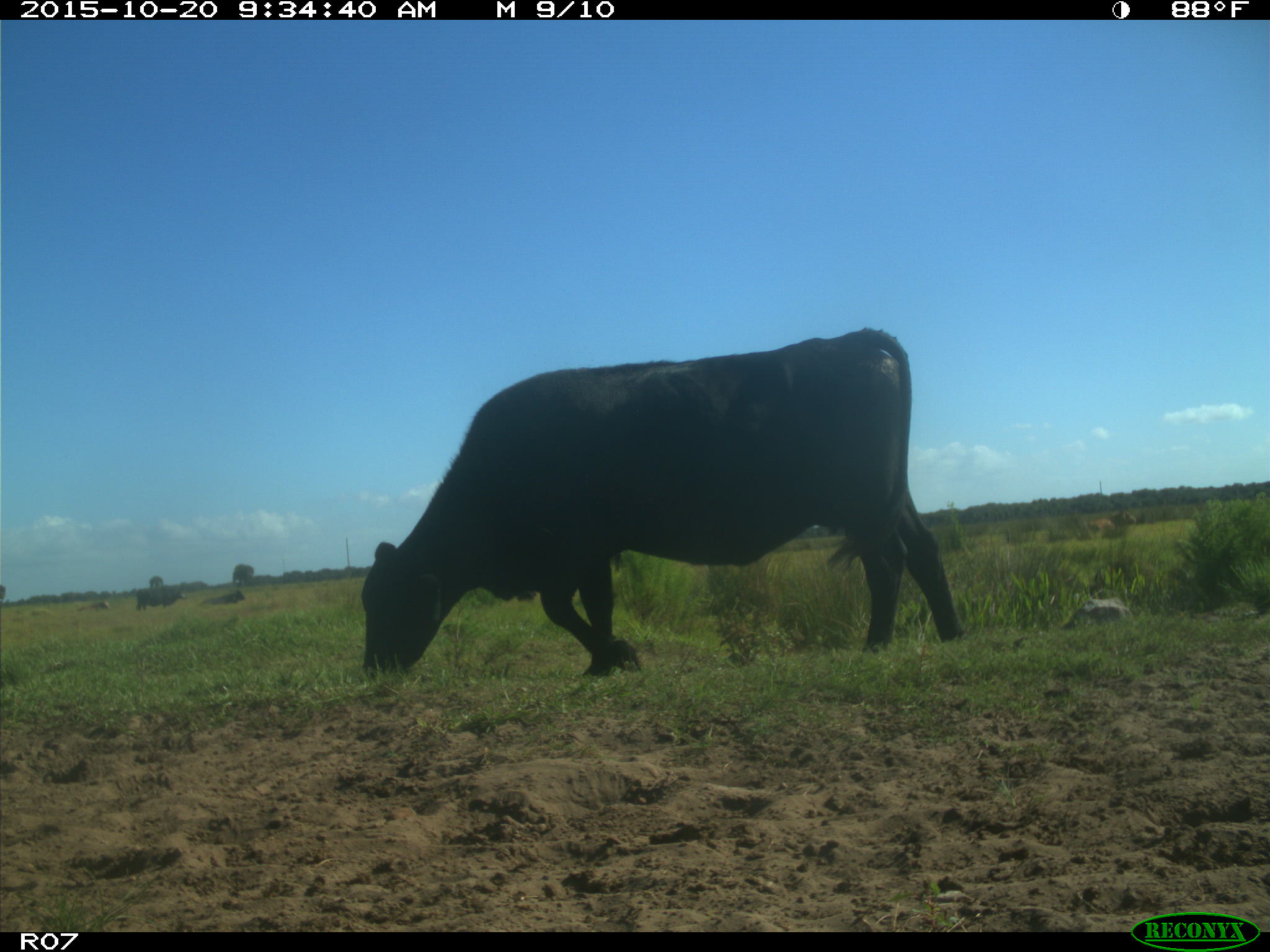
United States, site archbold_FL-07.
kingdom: Animalia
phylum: Chordata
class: Mammalia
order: Artiodactyla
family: Bovidae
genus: Bos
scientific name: Bos taurus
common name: domestic cow